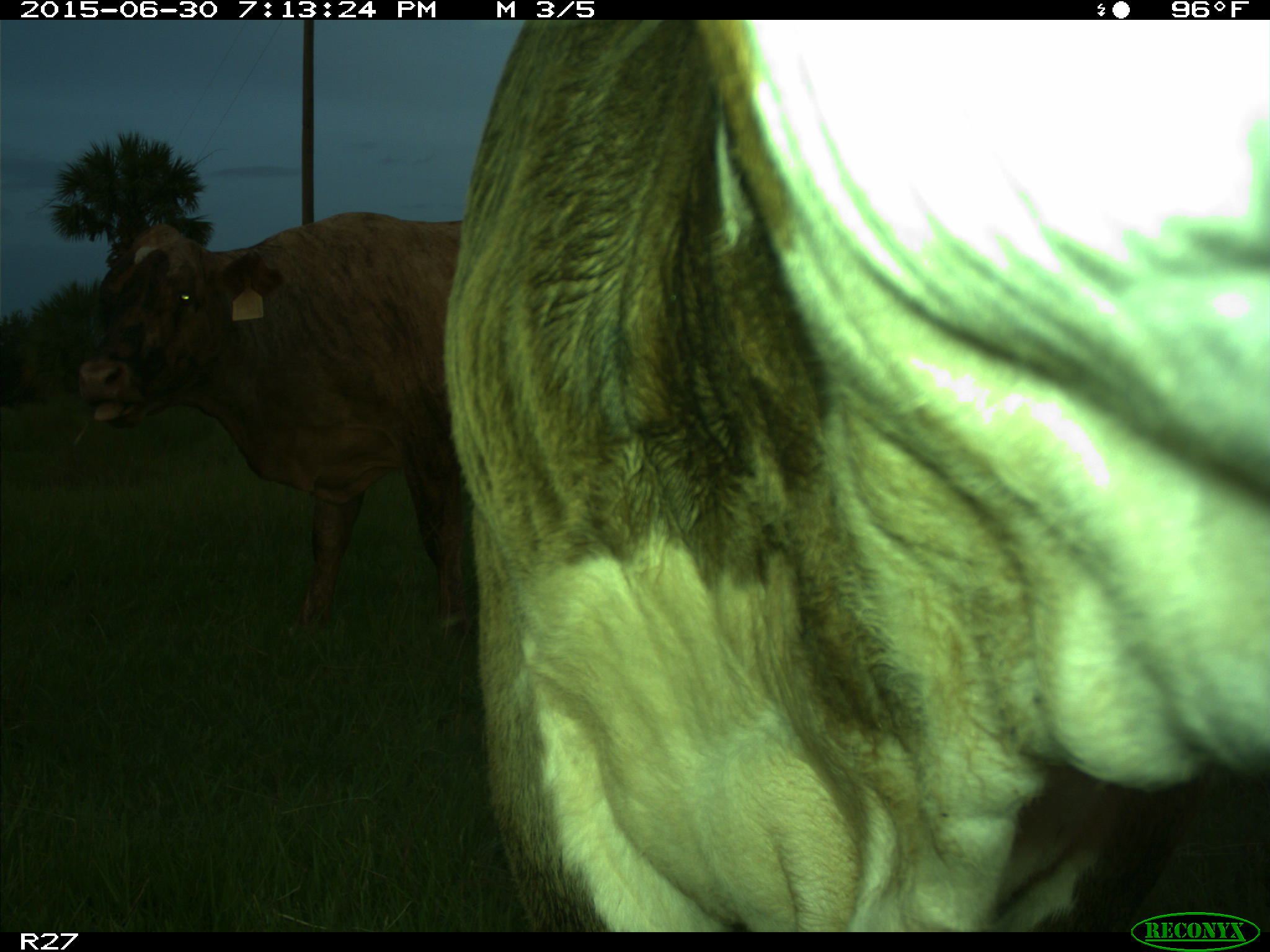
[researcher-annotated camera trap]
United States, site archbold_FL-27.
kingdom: Animalia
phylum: Chordata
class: Mammalia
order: Artiodactyla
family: Bovidae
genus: Bos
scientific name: Bos taurus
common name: domestic cow